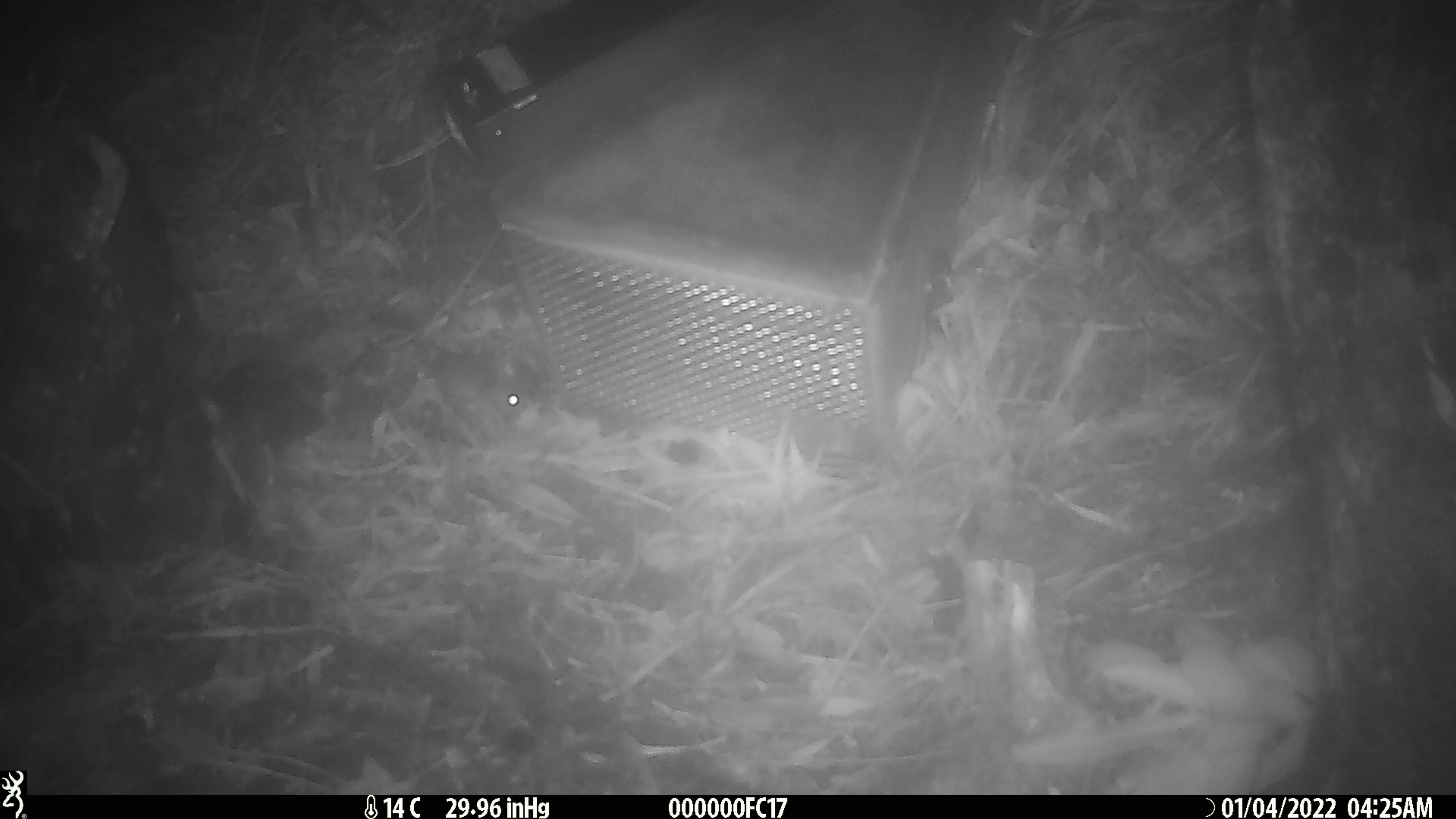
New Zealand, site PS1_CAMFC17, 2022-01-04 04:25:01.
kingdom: Animalia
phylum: Chordata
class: Mammalia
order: Rodentia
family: Muridae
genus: Mus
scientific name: Mus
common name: mouse